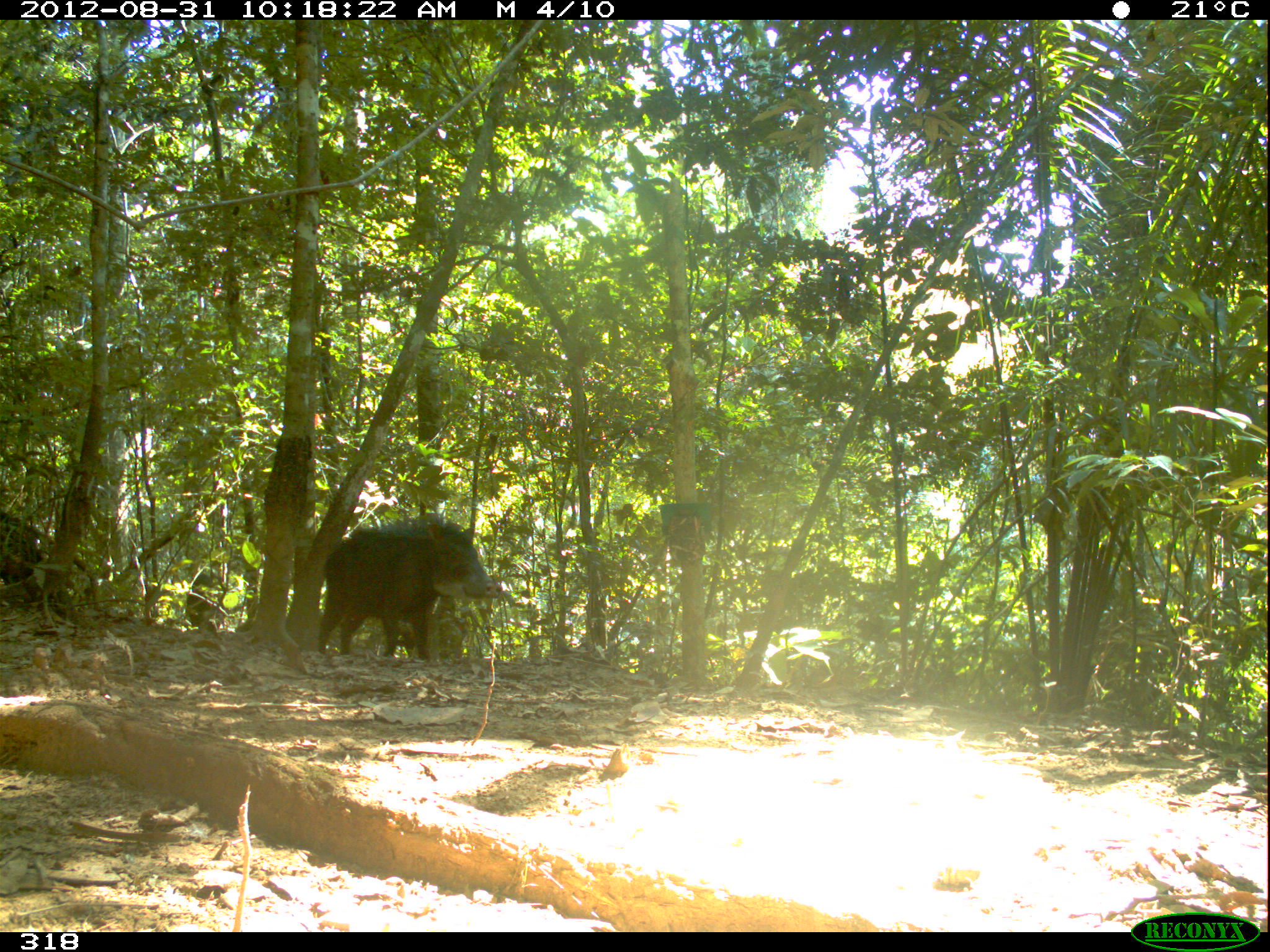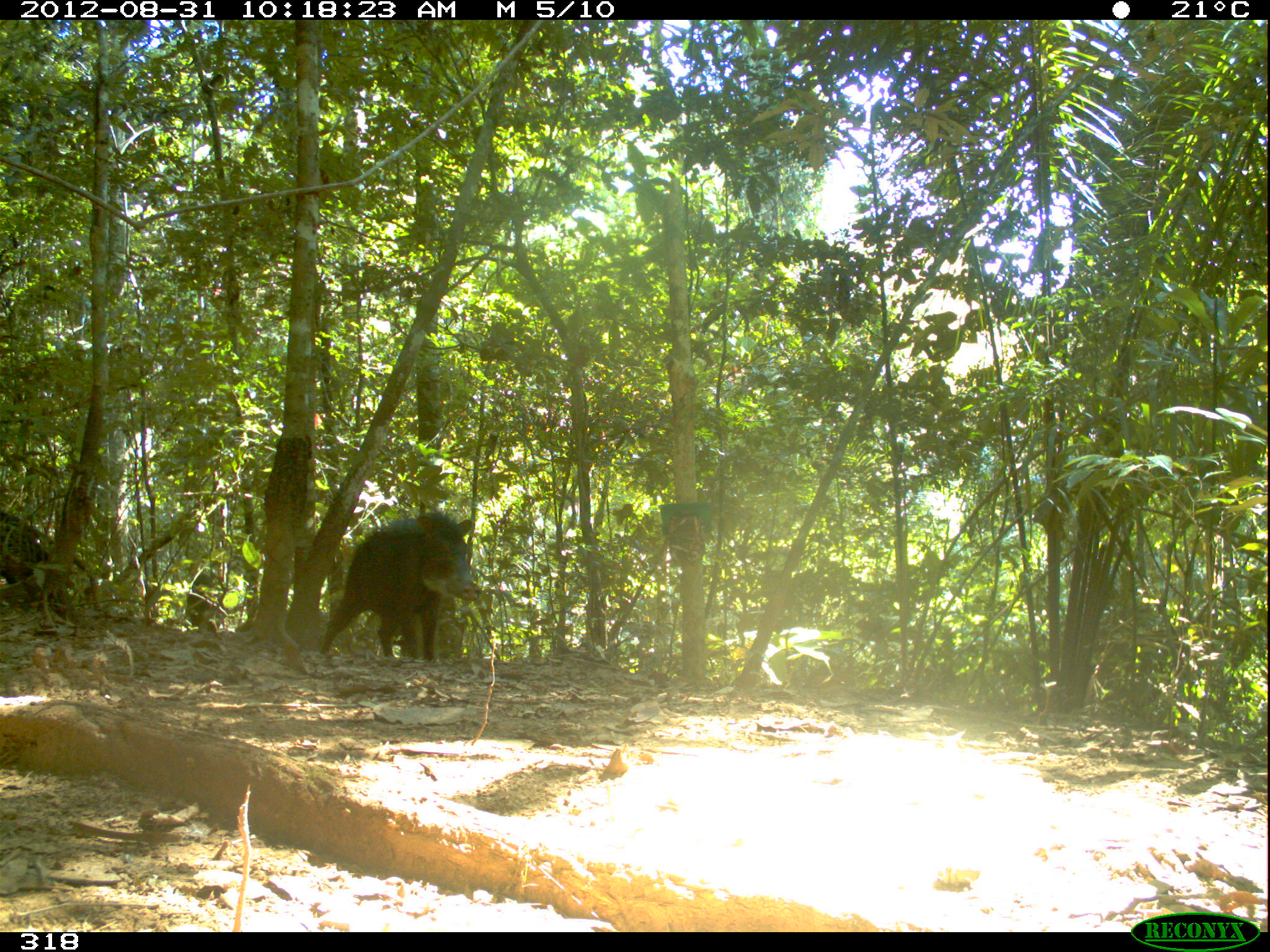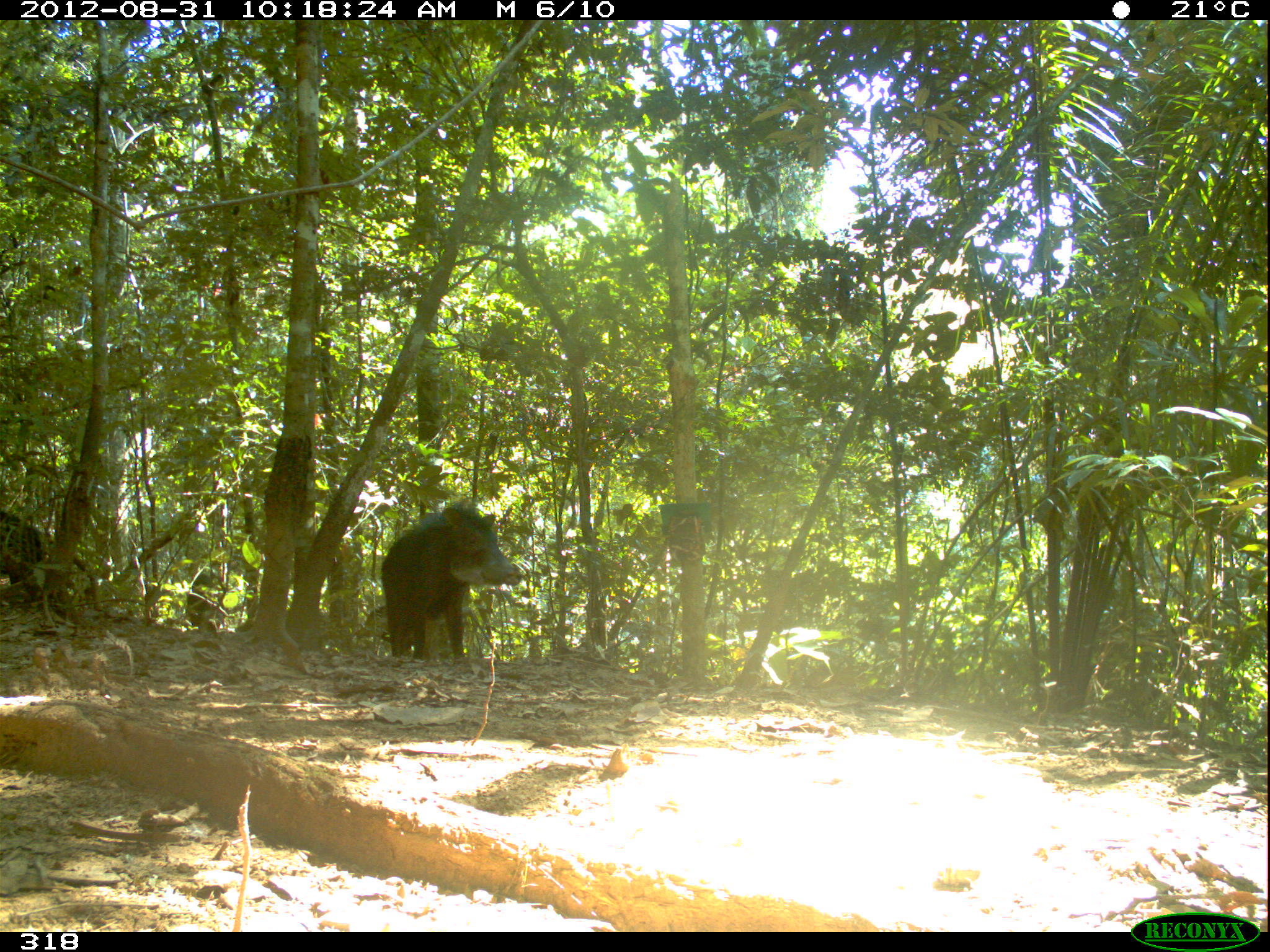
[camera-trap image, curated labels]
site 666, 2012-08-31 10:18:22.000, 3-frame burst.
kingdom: Animalia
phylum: Chordata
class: Mammalia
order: Artiodactyla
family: Tayassuidae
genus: Tayassu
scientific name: Tayassu pecari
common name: white-lipped peccary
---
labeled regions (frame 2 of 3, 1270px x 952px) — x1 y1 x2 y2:
tayassu pecari: 319 511 481 662; 0 510 50 599; 393 617 466 663; 186 566 228 630